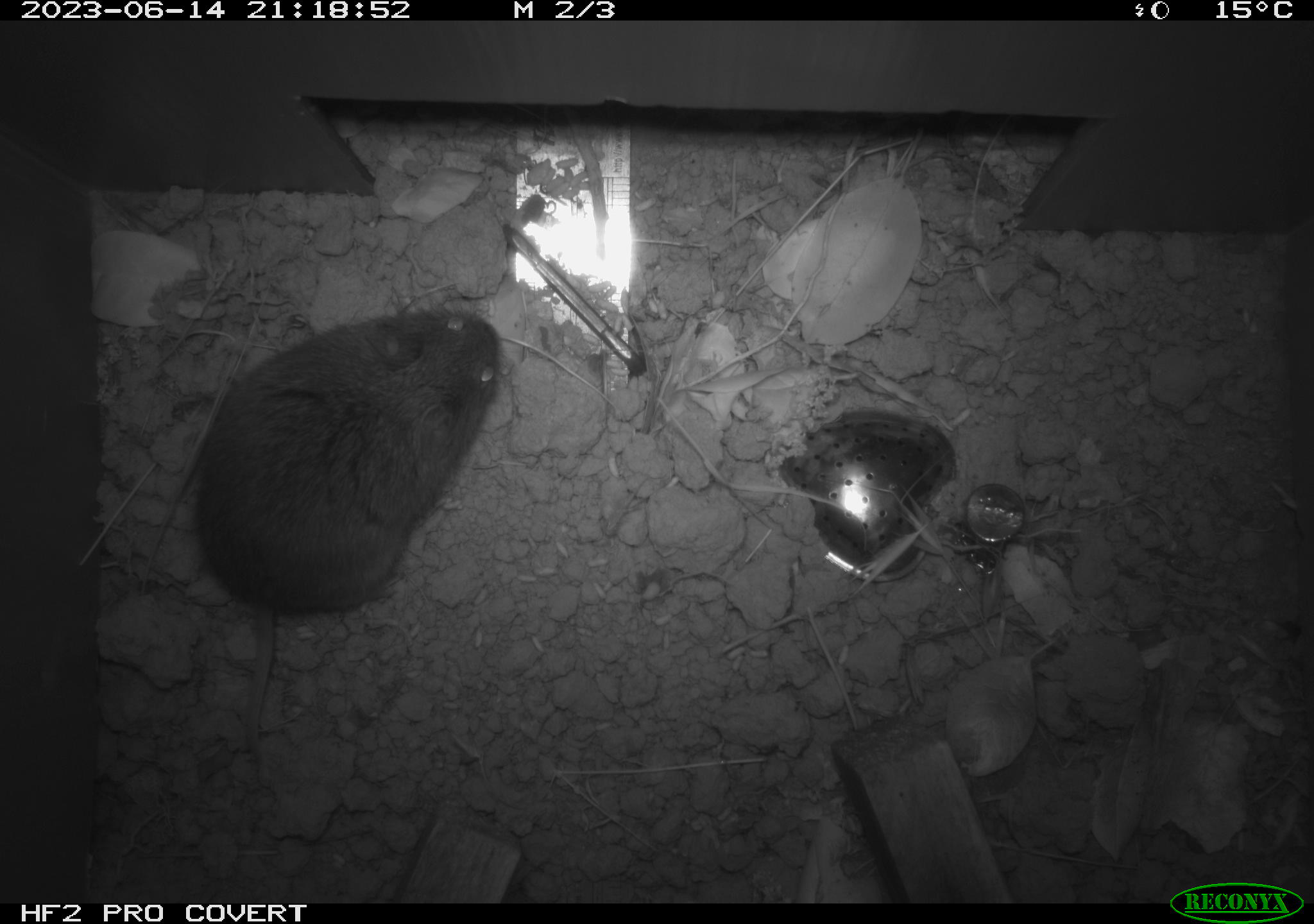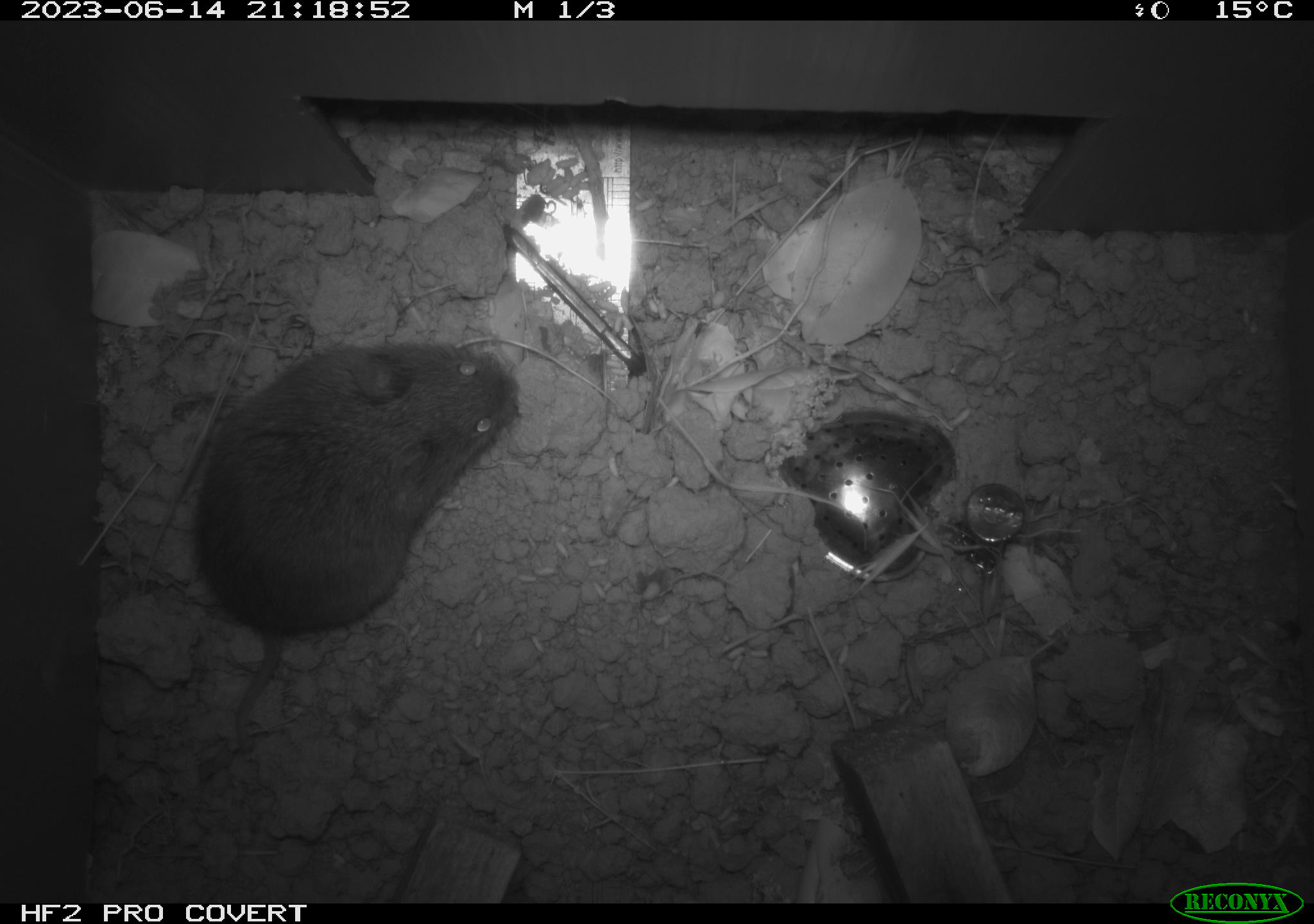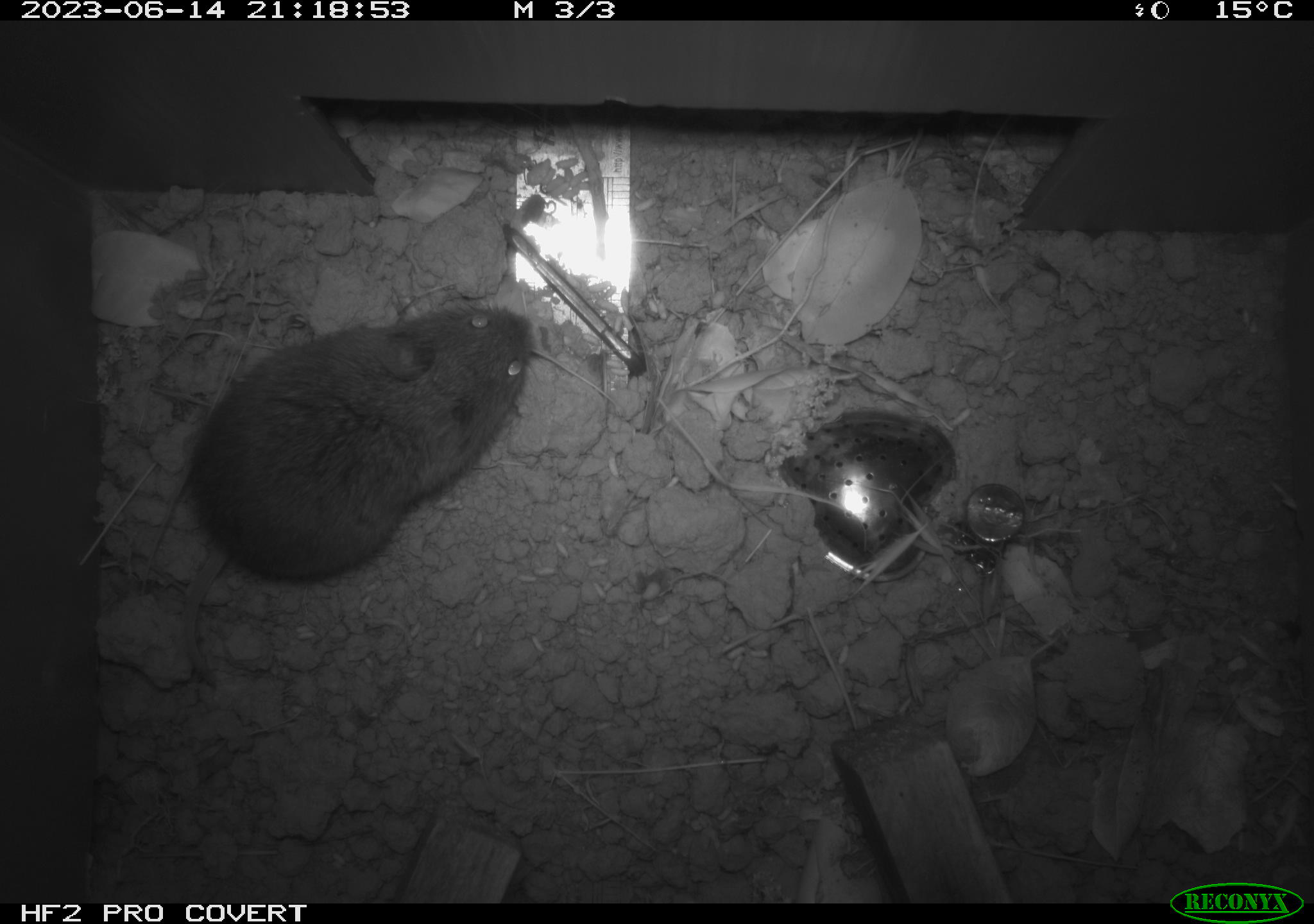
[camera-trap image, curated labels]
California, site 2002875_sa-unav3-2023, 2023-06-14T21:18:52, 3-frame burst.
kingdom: Animalia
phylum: Chordata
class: Mammalia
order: Rodentia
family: Cricetidae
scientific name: Arvicolinae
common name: voles, lemmings, and muskrats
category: arvicolinae subfamily